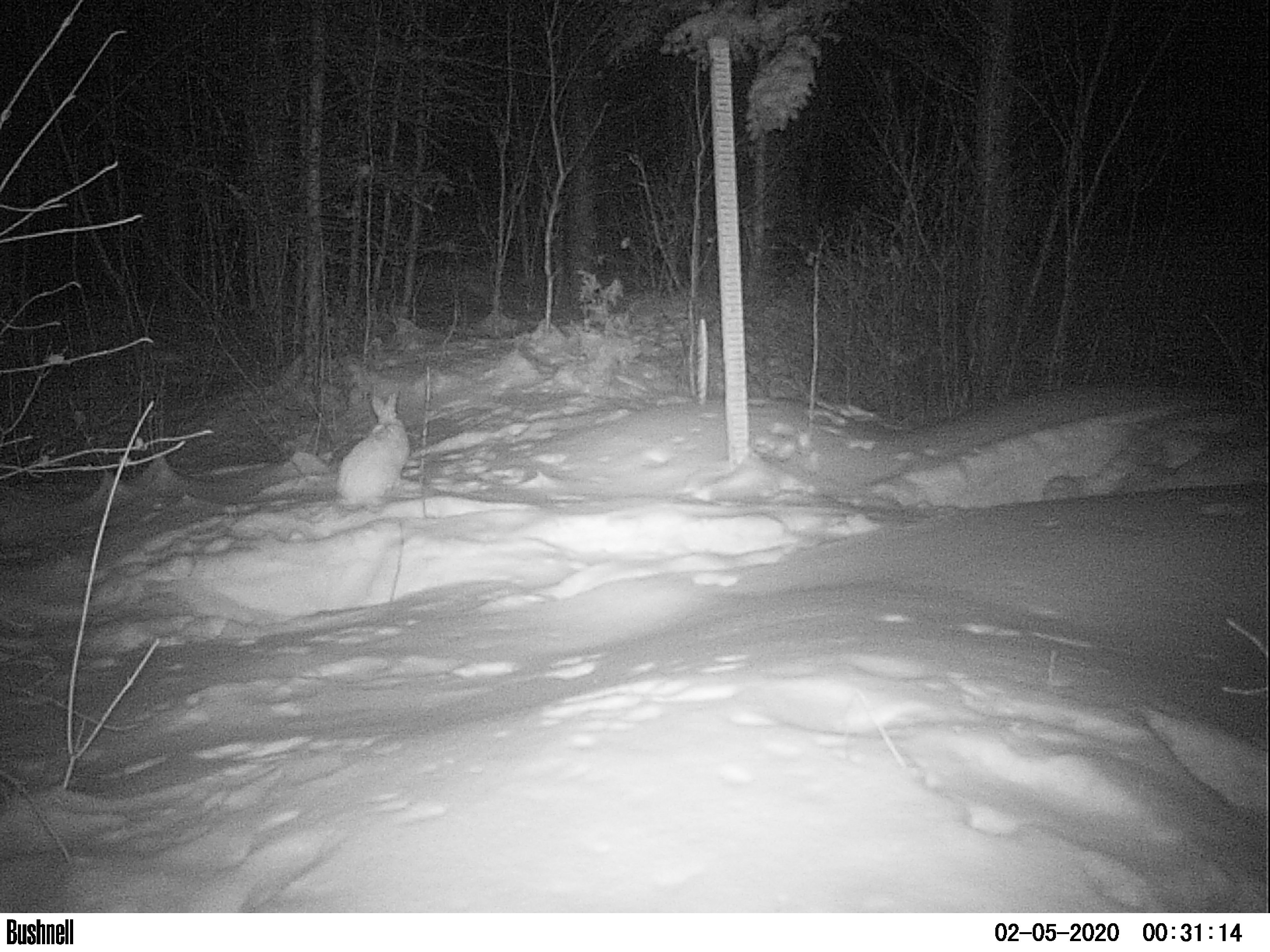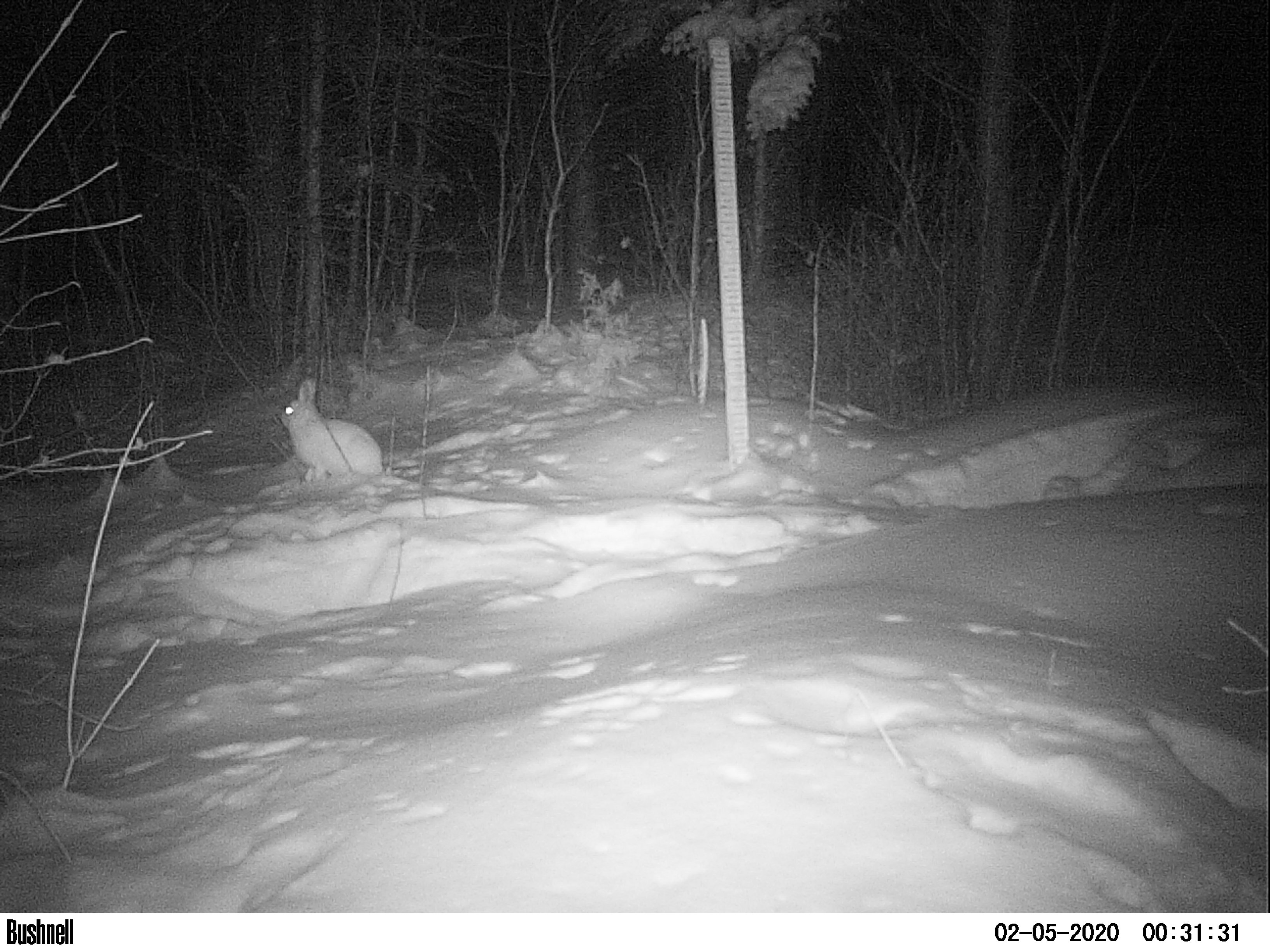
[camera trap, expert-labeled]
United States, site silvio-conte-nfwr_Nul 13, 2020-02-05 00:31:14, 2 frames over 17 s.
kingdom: Animalia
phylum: Chordata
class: Mammalia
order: Lagomorpha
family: Leporidae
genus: Lepus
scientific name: Lepus americanus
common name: snowshoe hare